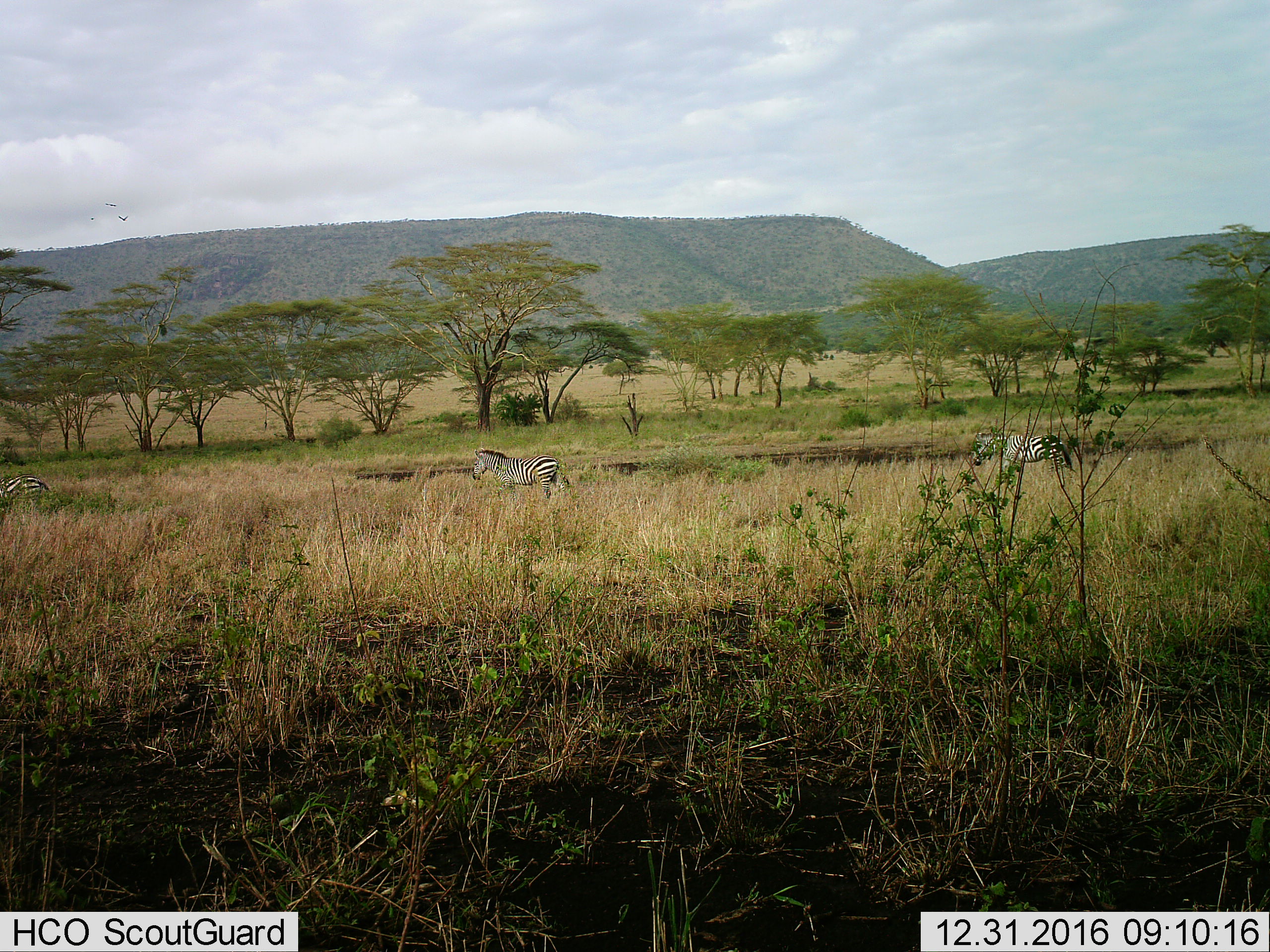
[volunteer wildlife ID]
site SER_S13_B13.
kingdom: Animalia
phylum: Chordata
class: Mammalia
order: Perissodactyla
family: Equidae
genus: Equus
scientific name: Equus quagga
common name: plains zebra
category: zebraplains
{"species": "zebraplains (plains zebra) (Equus quagga)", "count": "3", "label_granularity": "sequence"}